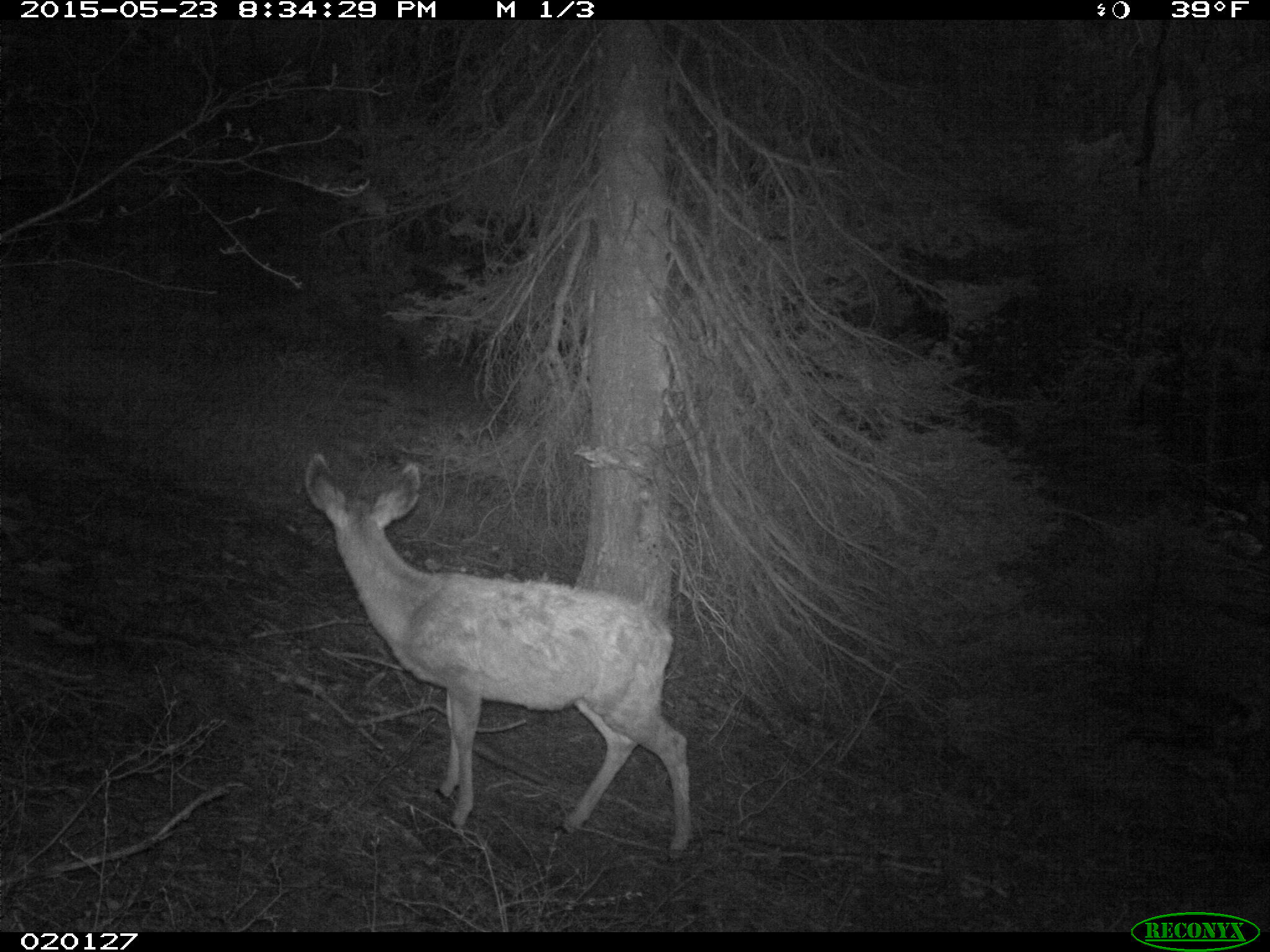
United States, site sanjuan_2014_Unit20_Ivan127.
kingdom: Animalia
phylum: Chordata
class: Mammalia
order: Artiodactyla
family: Cervidae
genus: Odocoileus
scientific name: Odocoileus hemionus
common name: mule deer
Odocoileus hemionus (mule deer).